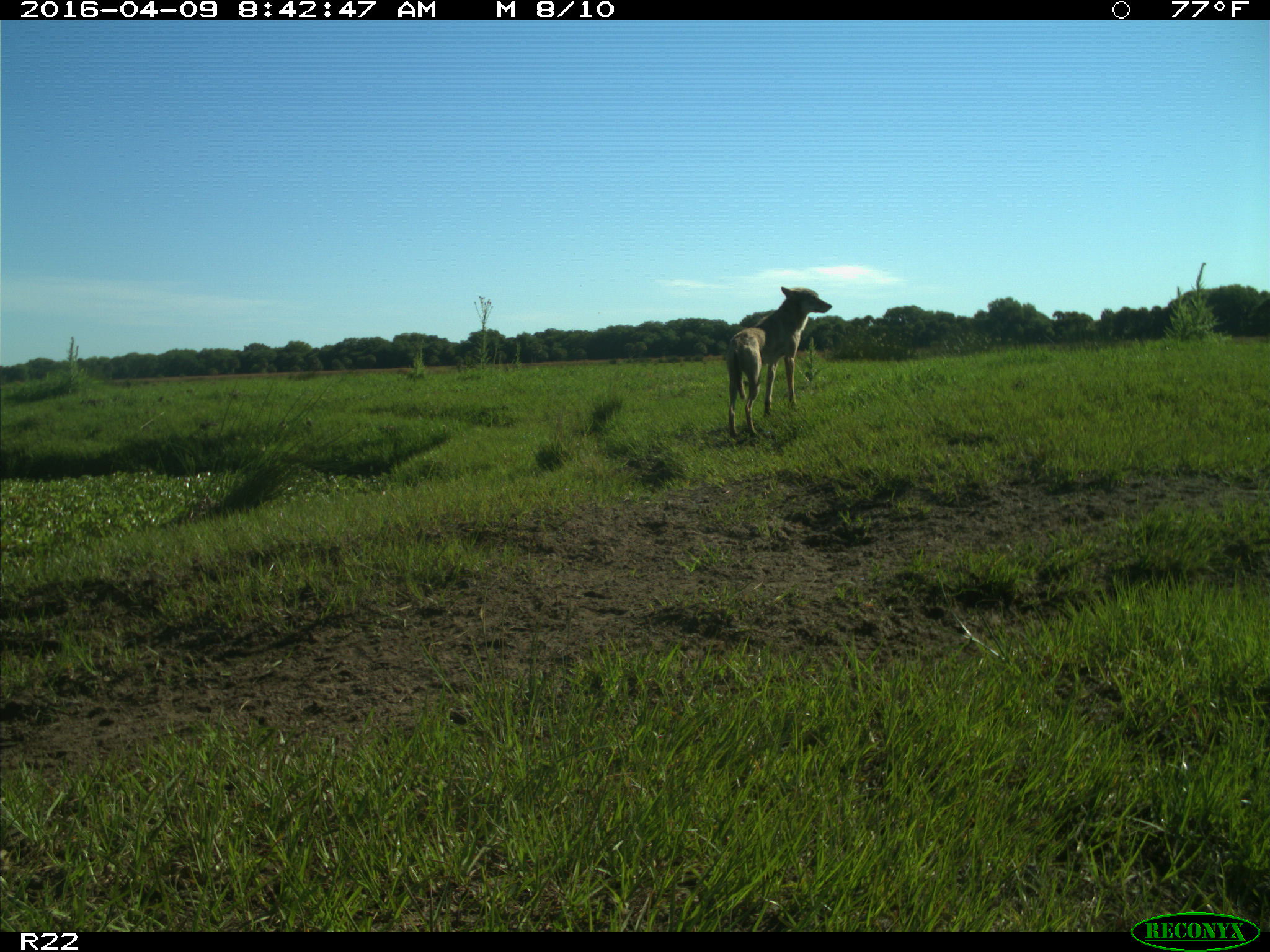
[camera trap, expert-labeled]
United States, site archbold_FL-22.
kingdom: Animalia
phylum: Chordata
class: Mammalia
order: Carnivora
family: Canidae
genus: Canis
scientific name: Canis latrans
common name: coyote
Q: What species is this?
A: Canis latrans (coyote).